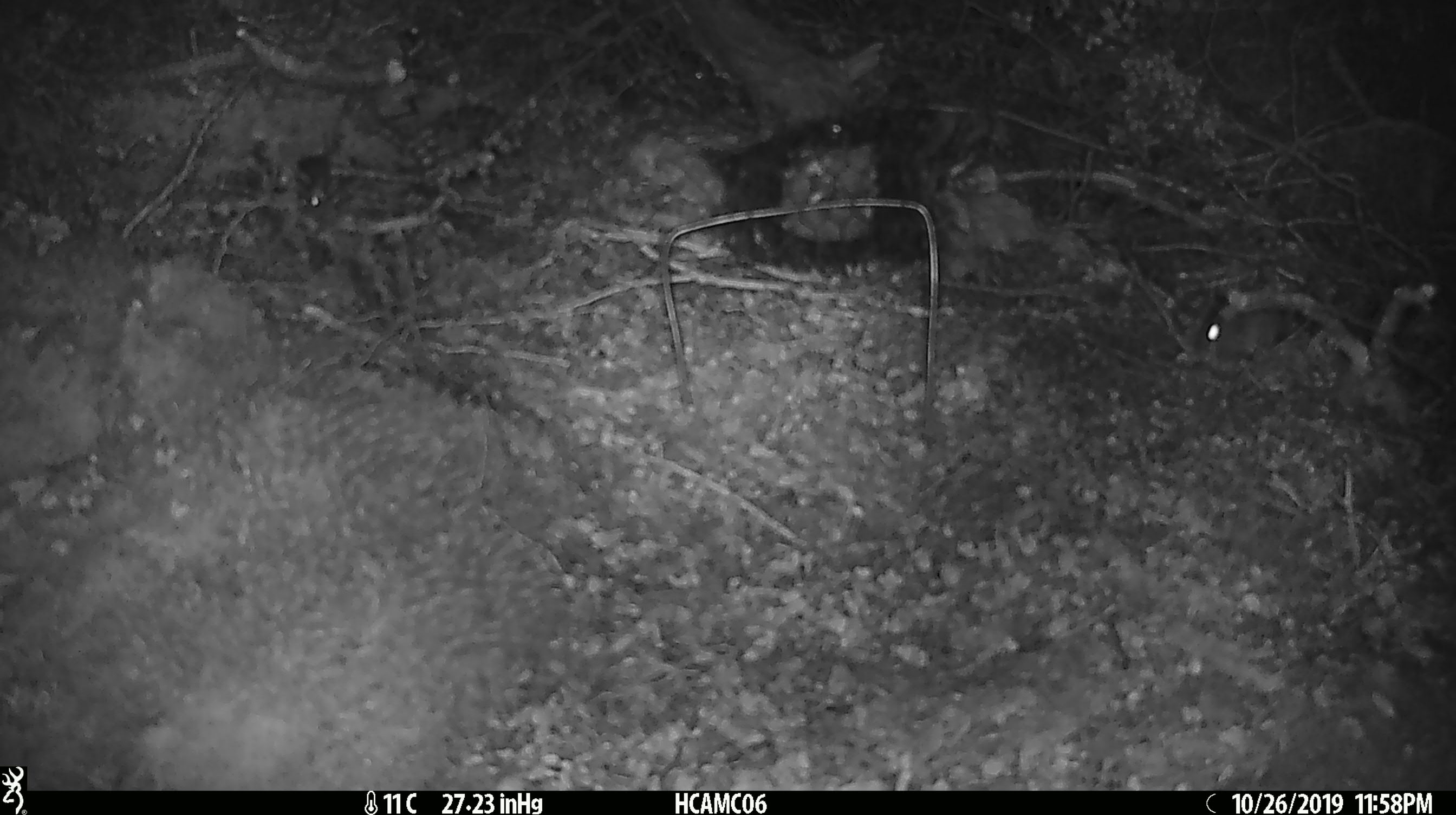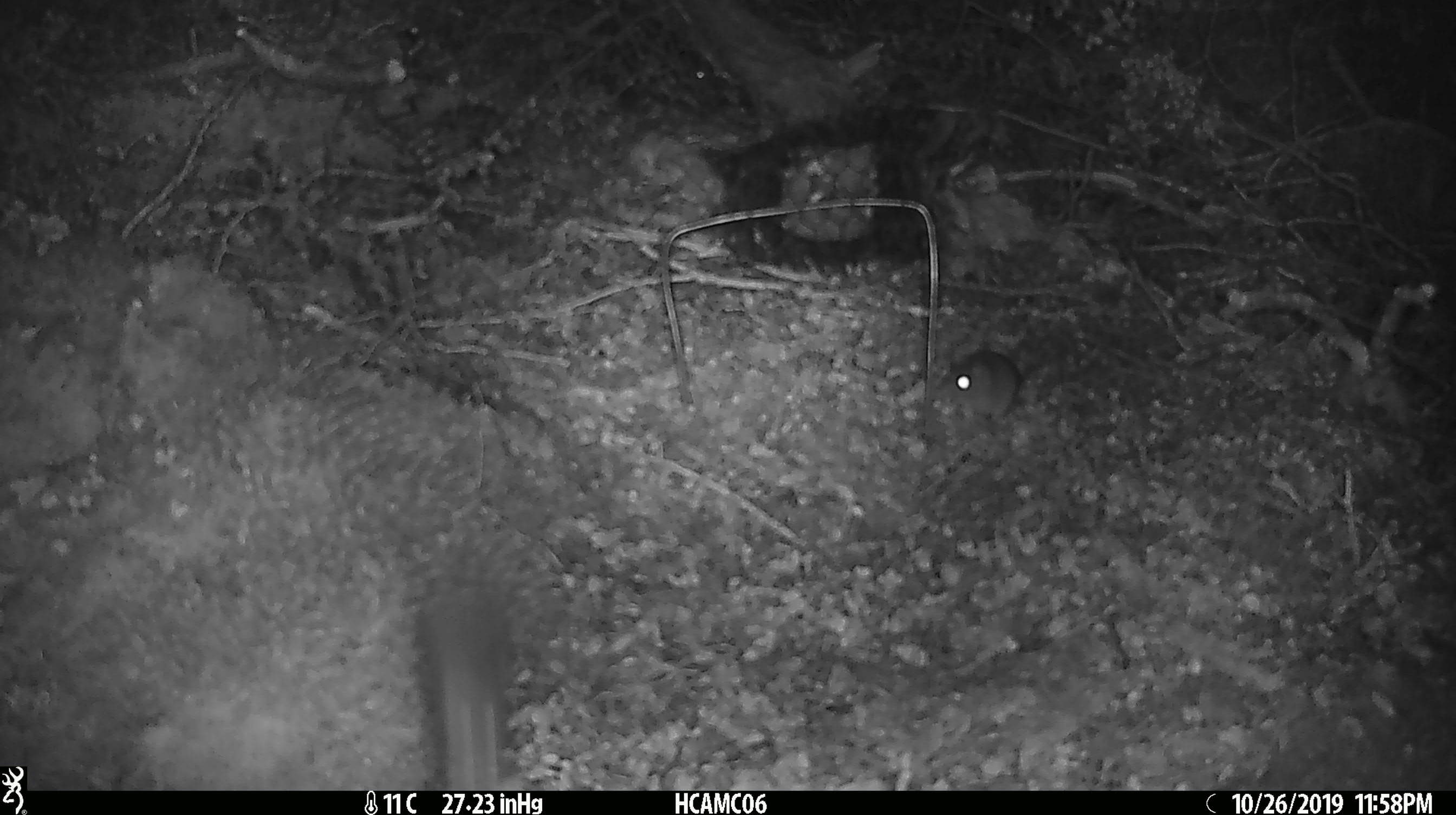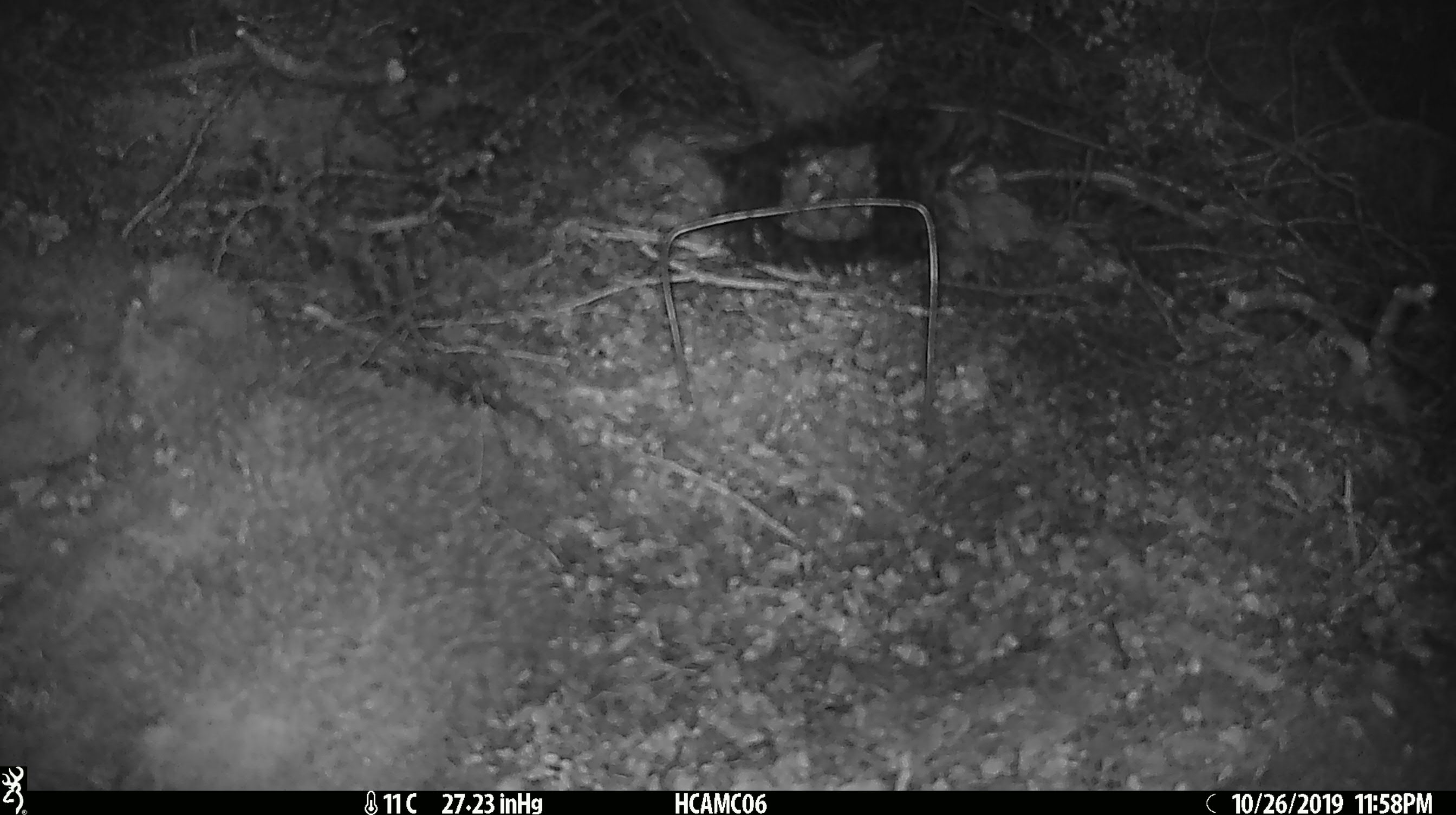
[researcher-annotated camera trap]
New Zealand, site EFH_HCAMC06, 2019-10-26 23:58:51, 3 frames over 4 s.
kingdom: Animalia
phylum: Chordata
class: Mammalia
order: Rodentia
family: Muridae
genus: Mus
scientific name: Mus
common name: mouse